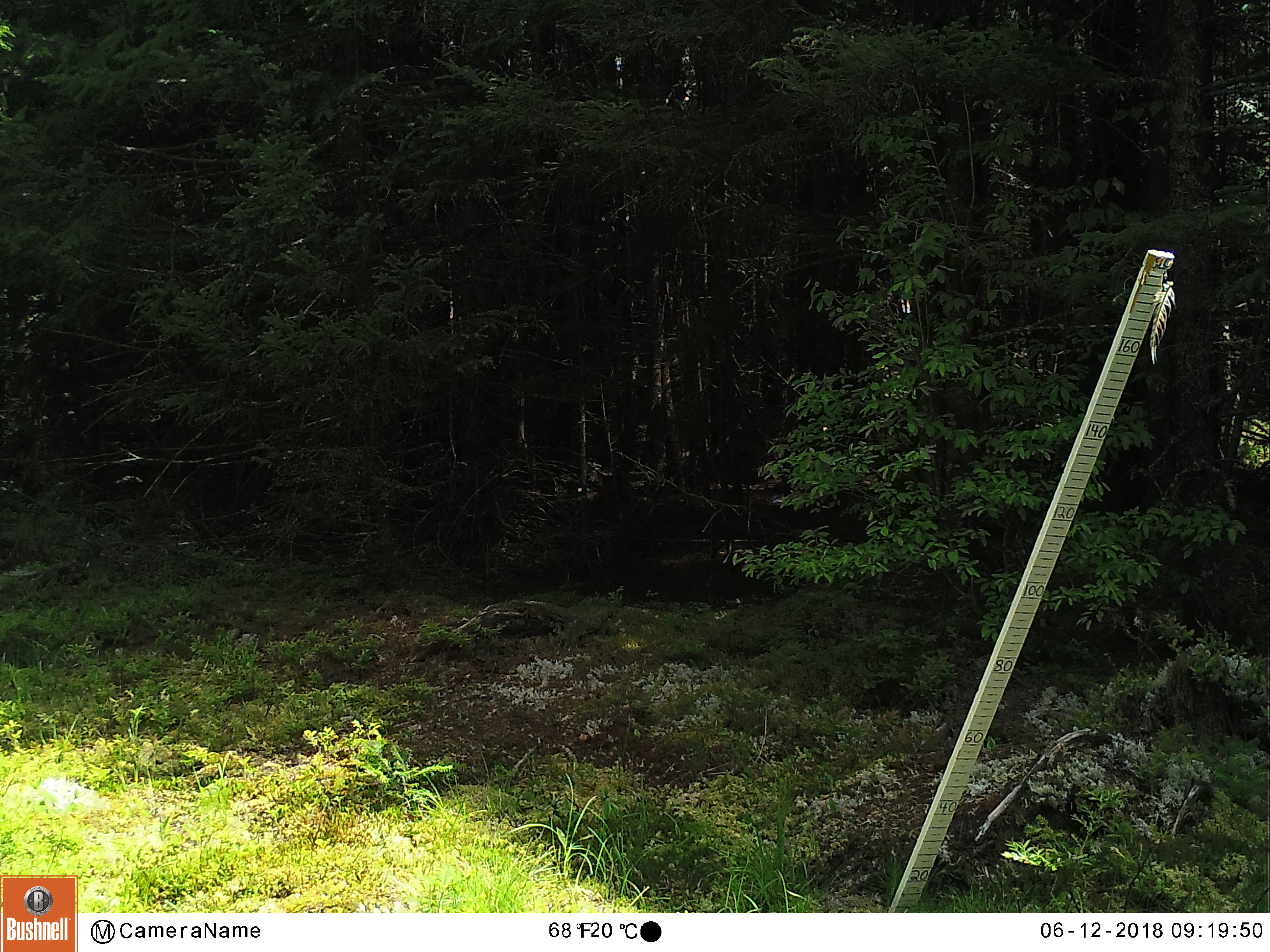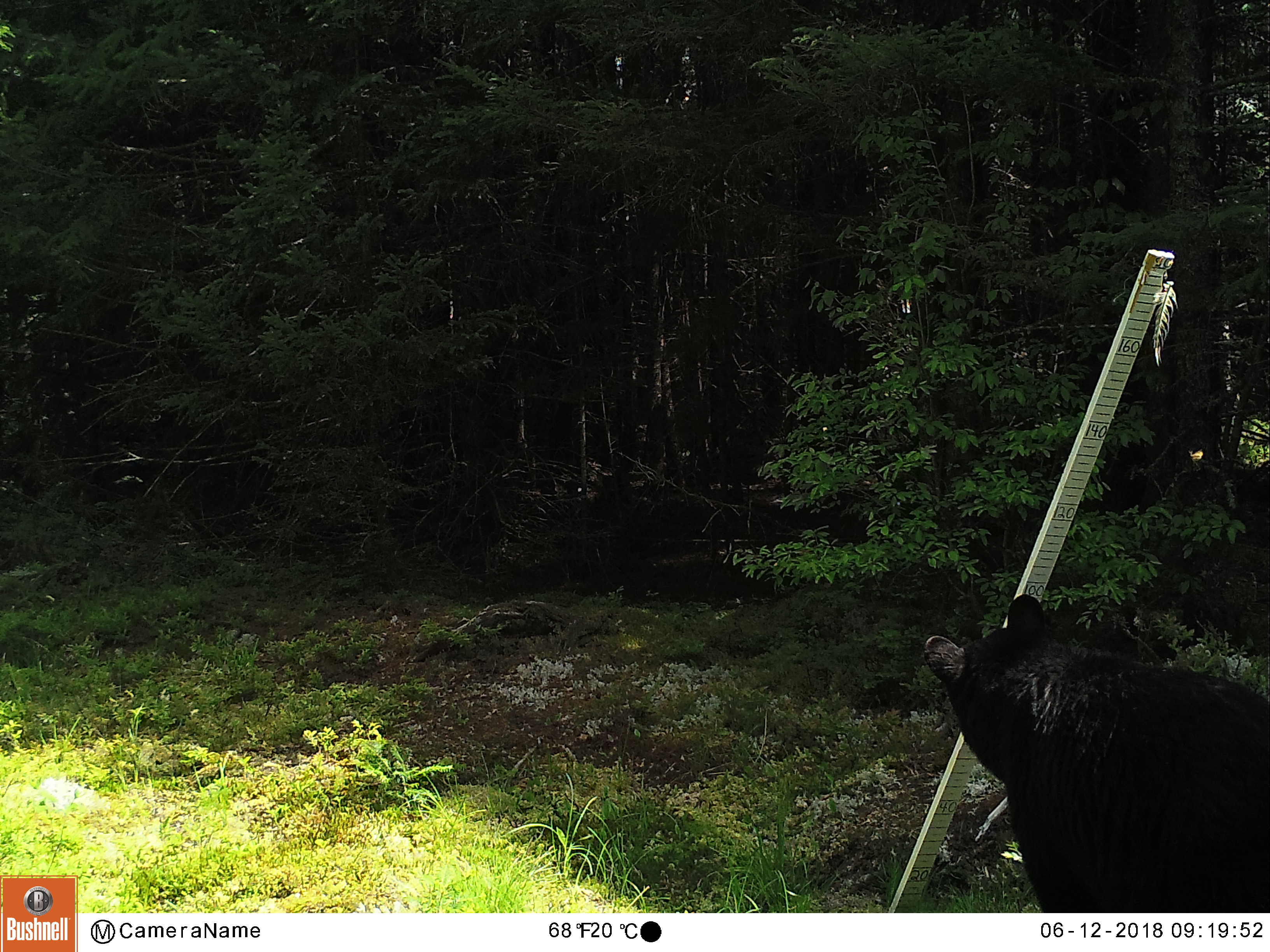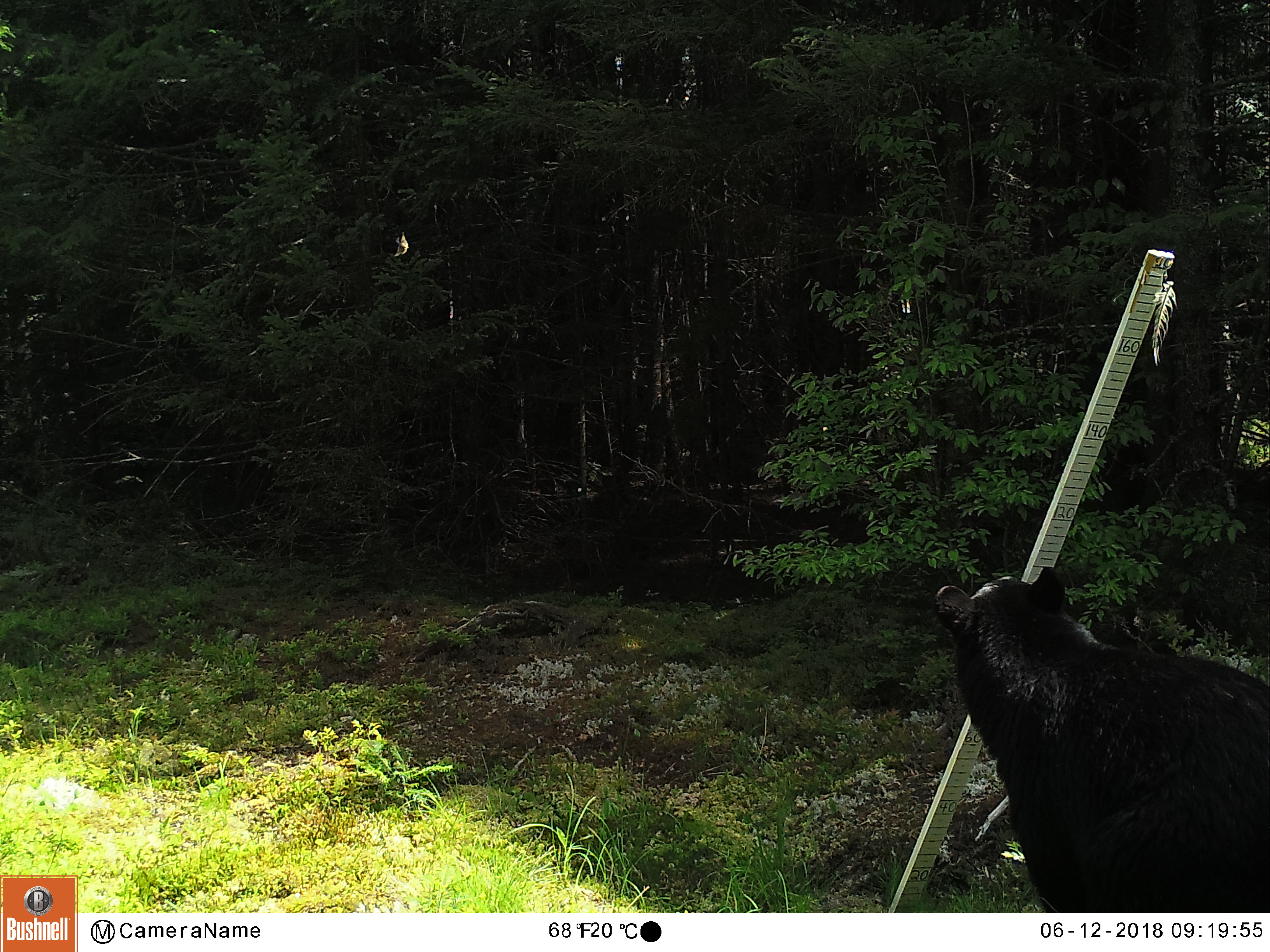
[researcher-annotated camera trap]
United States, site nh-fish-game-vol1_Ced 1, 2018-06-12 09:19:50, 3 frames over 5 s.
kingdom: Animalia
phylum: Chordata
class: Mammalia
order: Carnivora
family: Ursidae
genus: Ursus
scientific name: Ursus americanus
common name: black bear